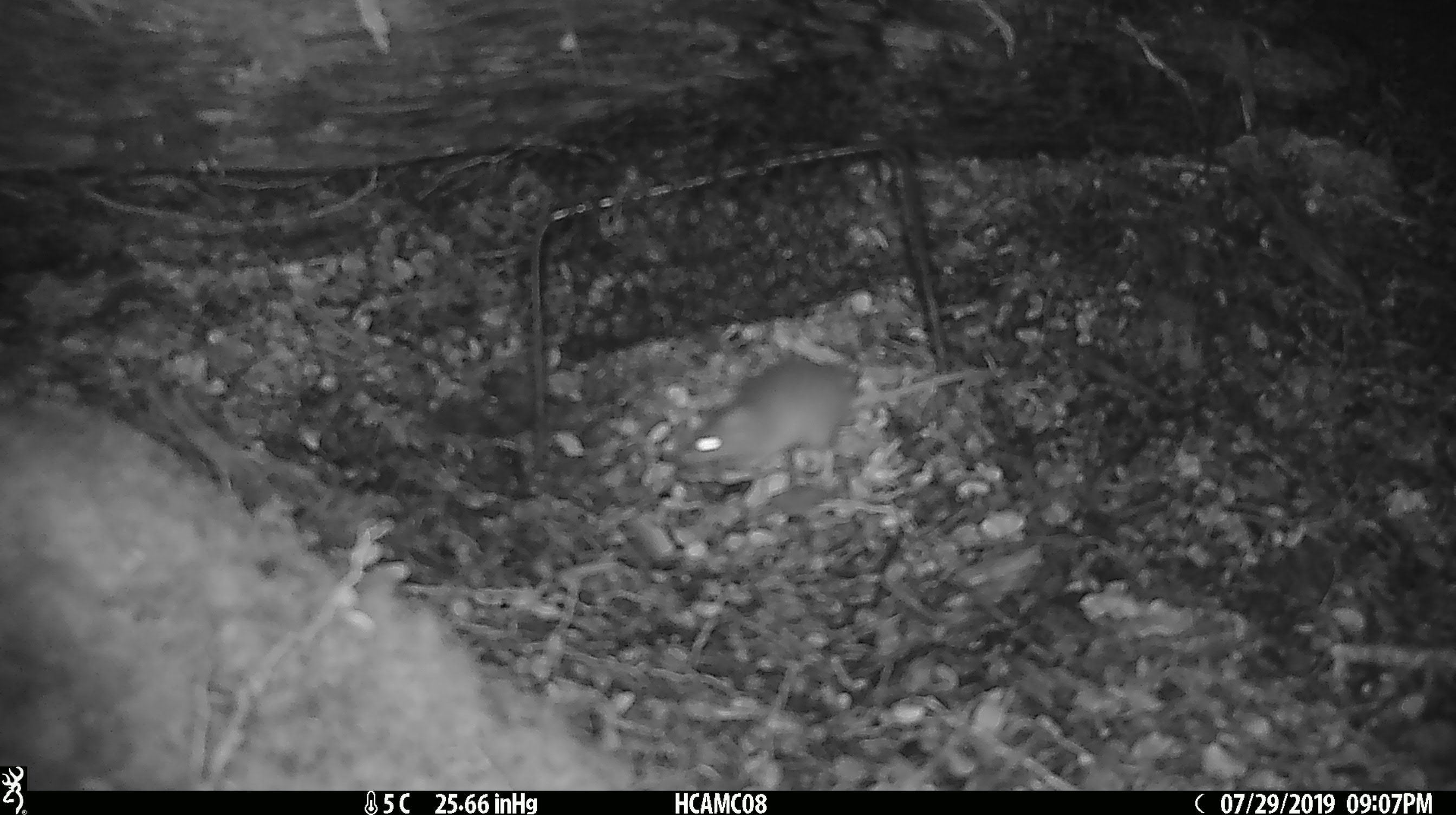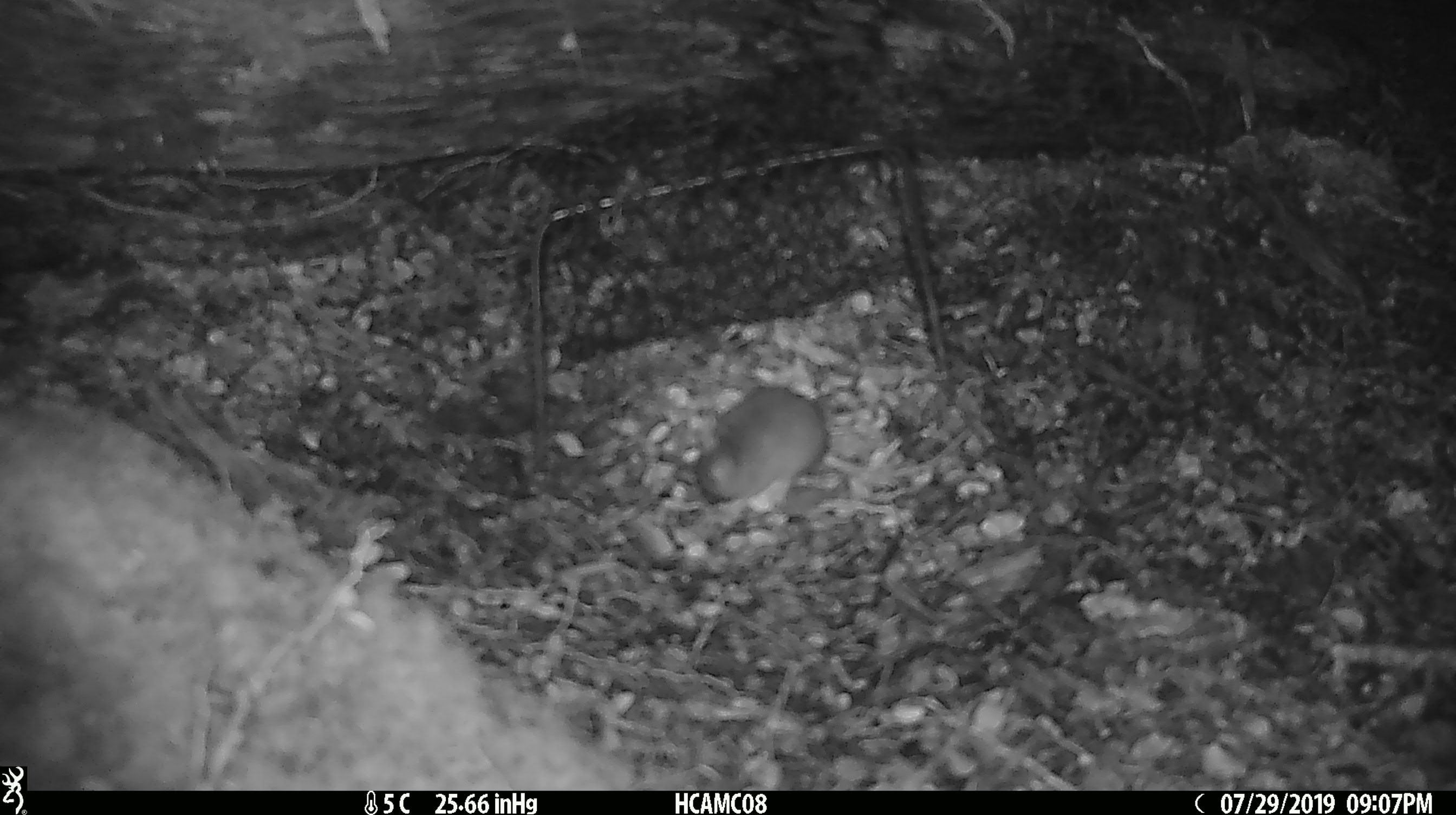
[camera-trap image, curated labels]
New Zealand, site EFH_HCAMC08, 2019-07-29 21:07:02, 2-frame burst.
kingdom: Animalia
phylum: Chordata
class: Mammalia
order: Rodentia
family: Muridae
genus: Mus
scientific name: Mus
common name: mouse